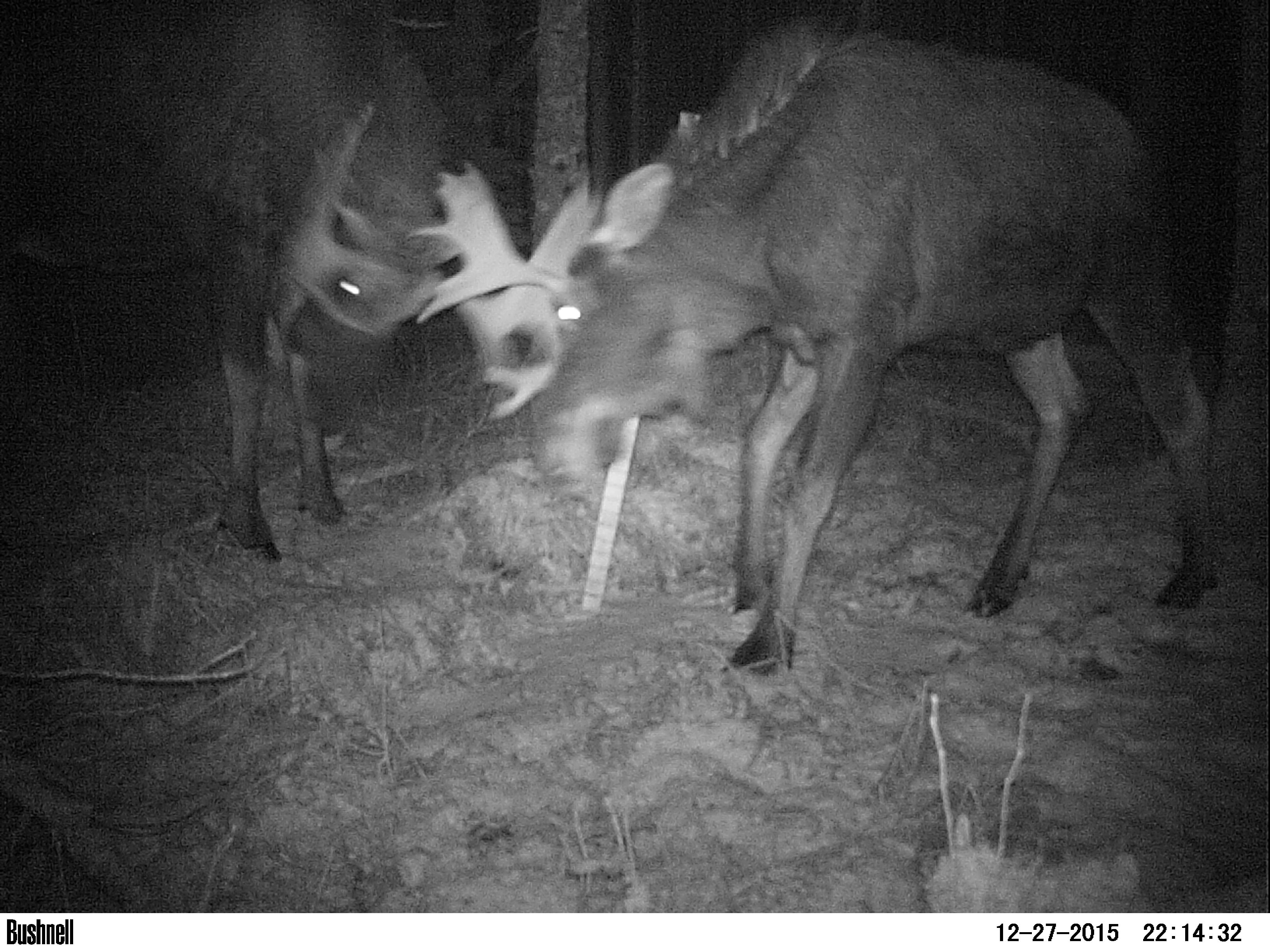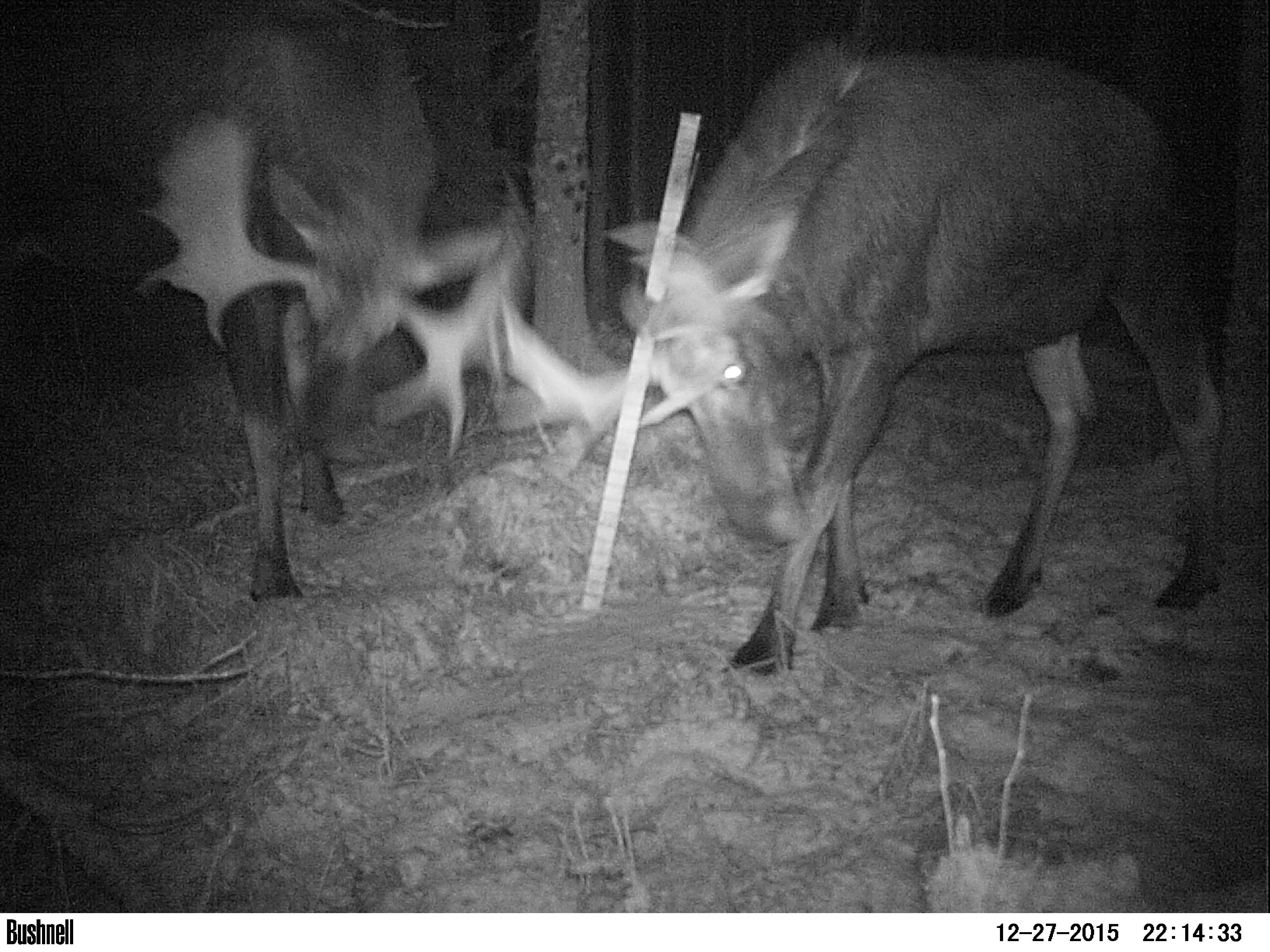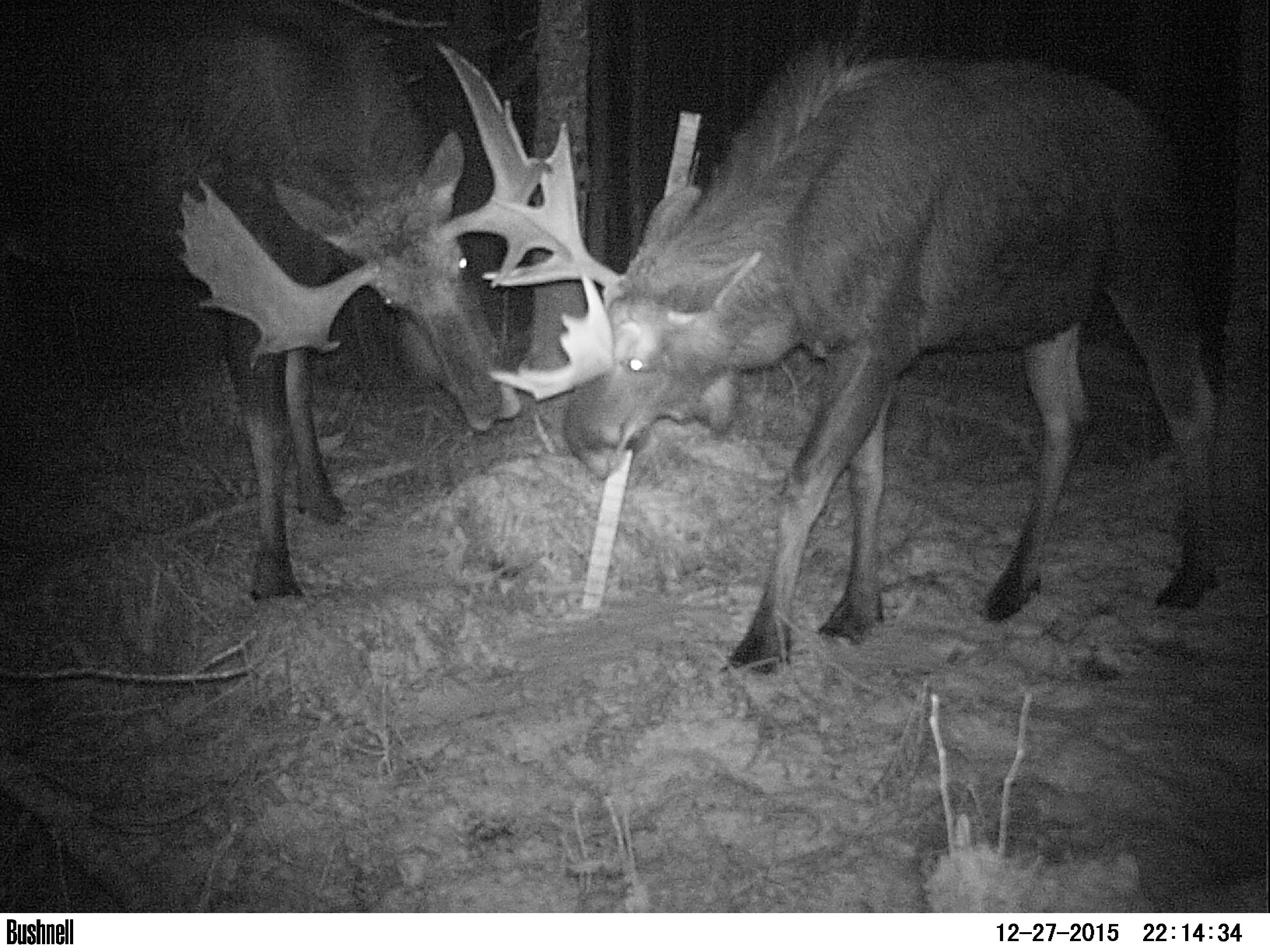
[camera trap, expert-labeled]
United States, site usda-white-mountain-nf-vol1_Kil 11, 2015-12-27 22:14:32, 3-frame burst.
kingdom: Animalia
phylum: Chordata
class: Mammalia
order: Artiodactyla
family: Cervidae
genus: Alces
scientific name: Alces alces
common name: moose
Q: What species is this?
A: Moose (Alces alces).